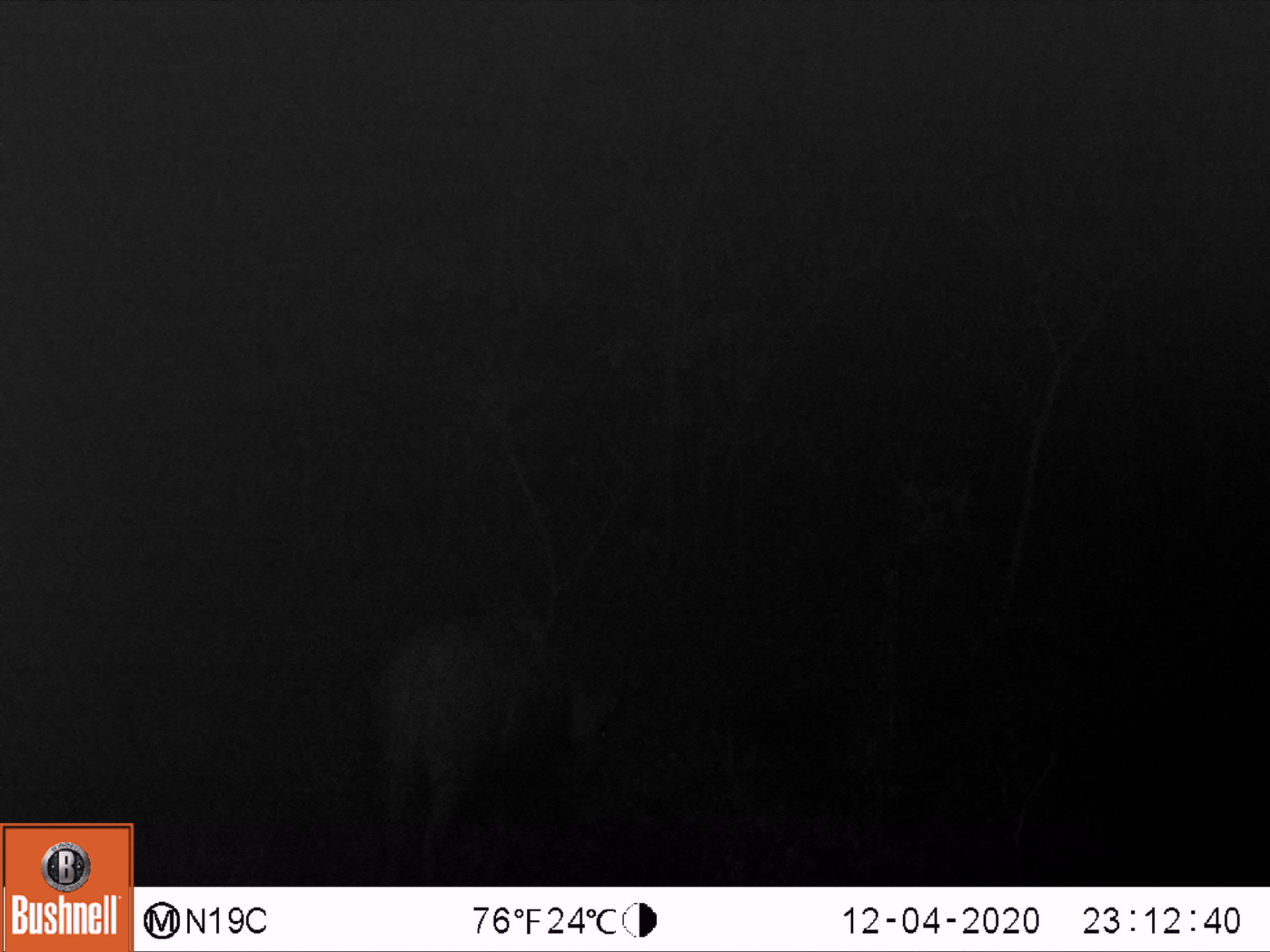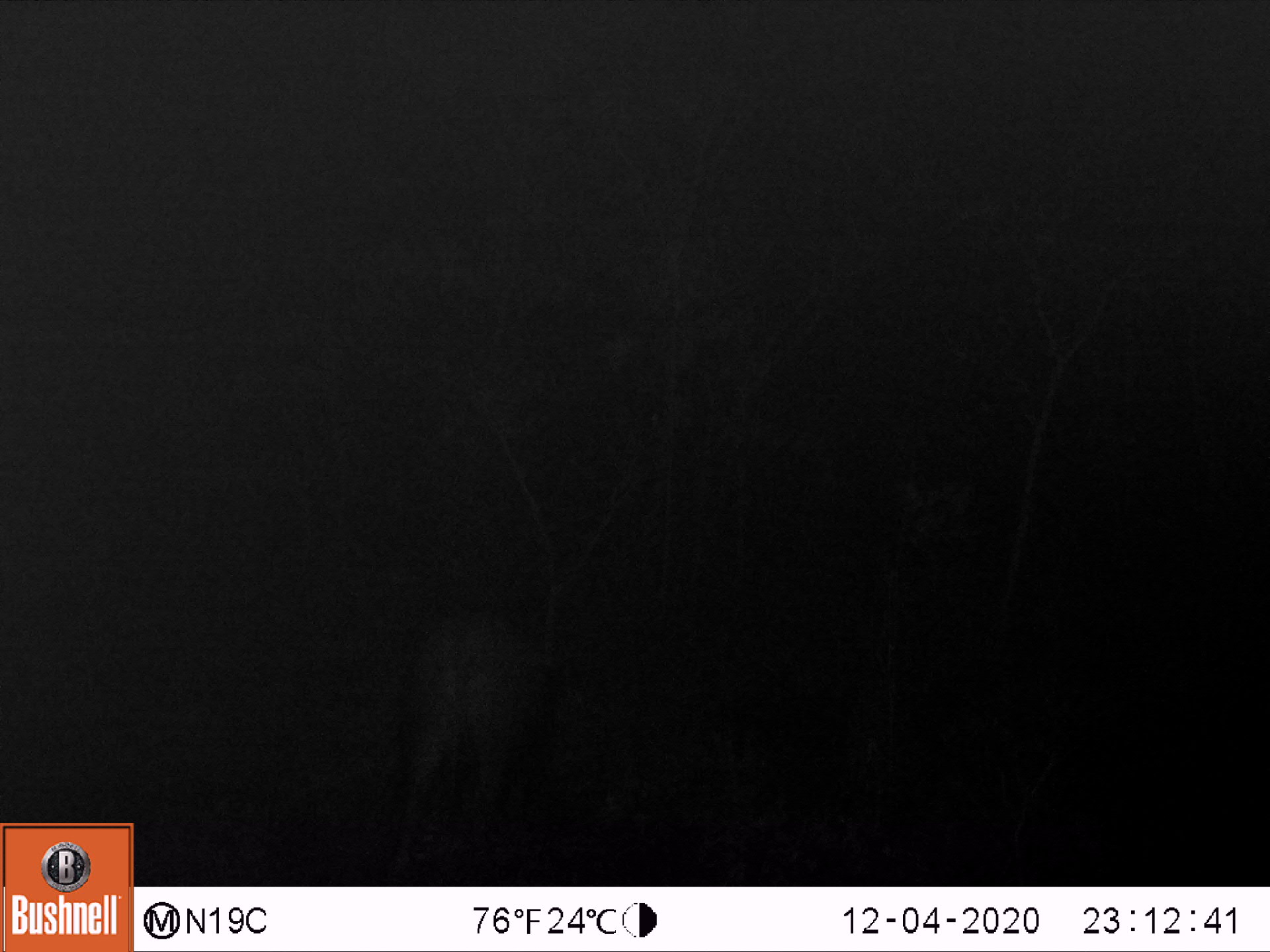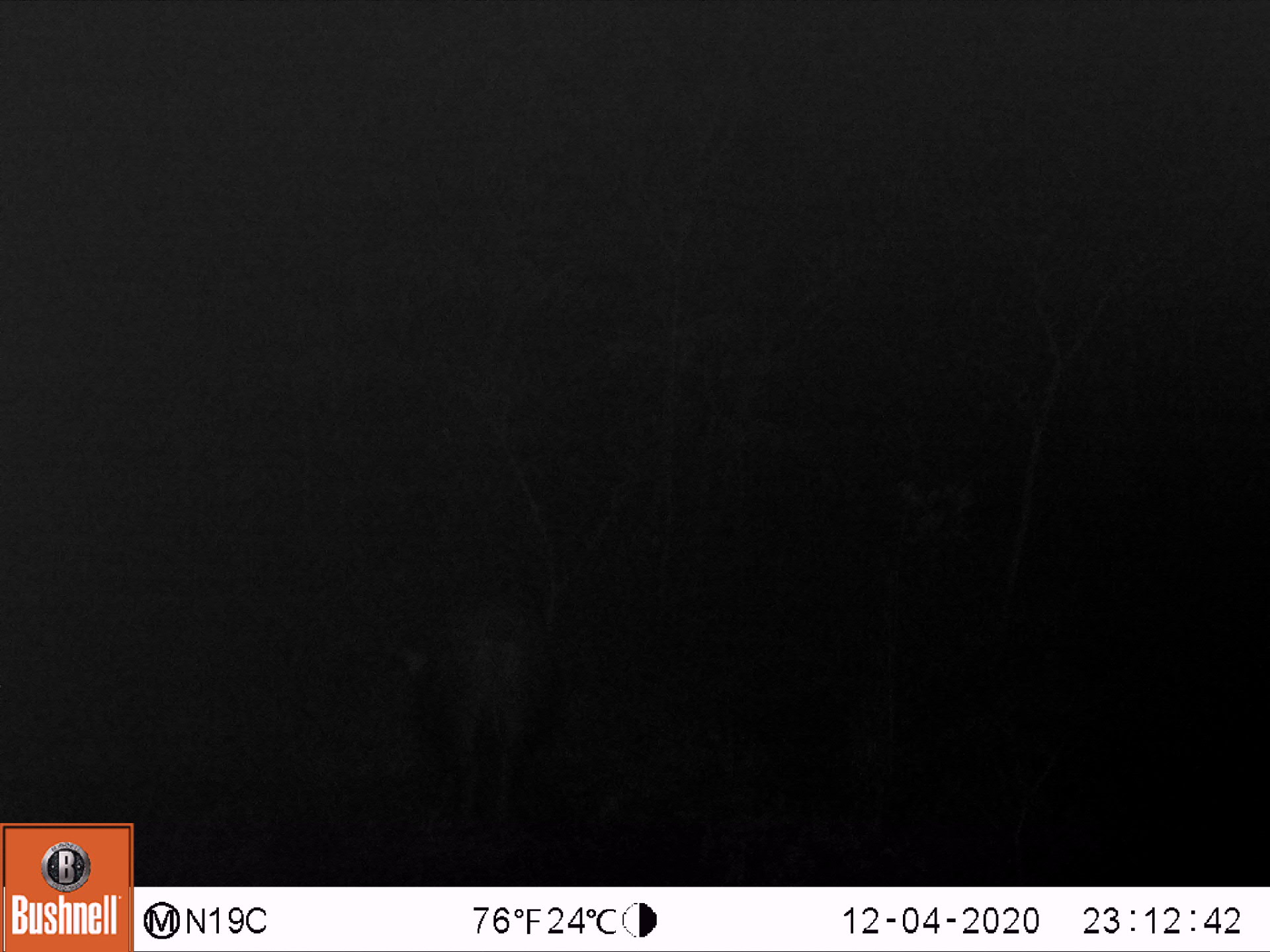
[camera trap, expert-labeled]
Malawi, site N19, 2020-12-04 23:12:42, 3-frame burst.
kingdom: Animalia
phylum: Chordata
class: Mammalia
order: Artiodactyla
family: Suidae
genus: Potamochoerus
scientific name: Potamochoerus larvatus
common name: bushpig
Bushpig (Potamochoerus larvatus), count 1.